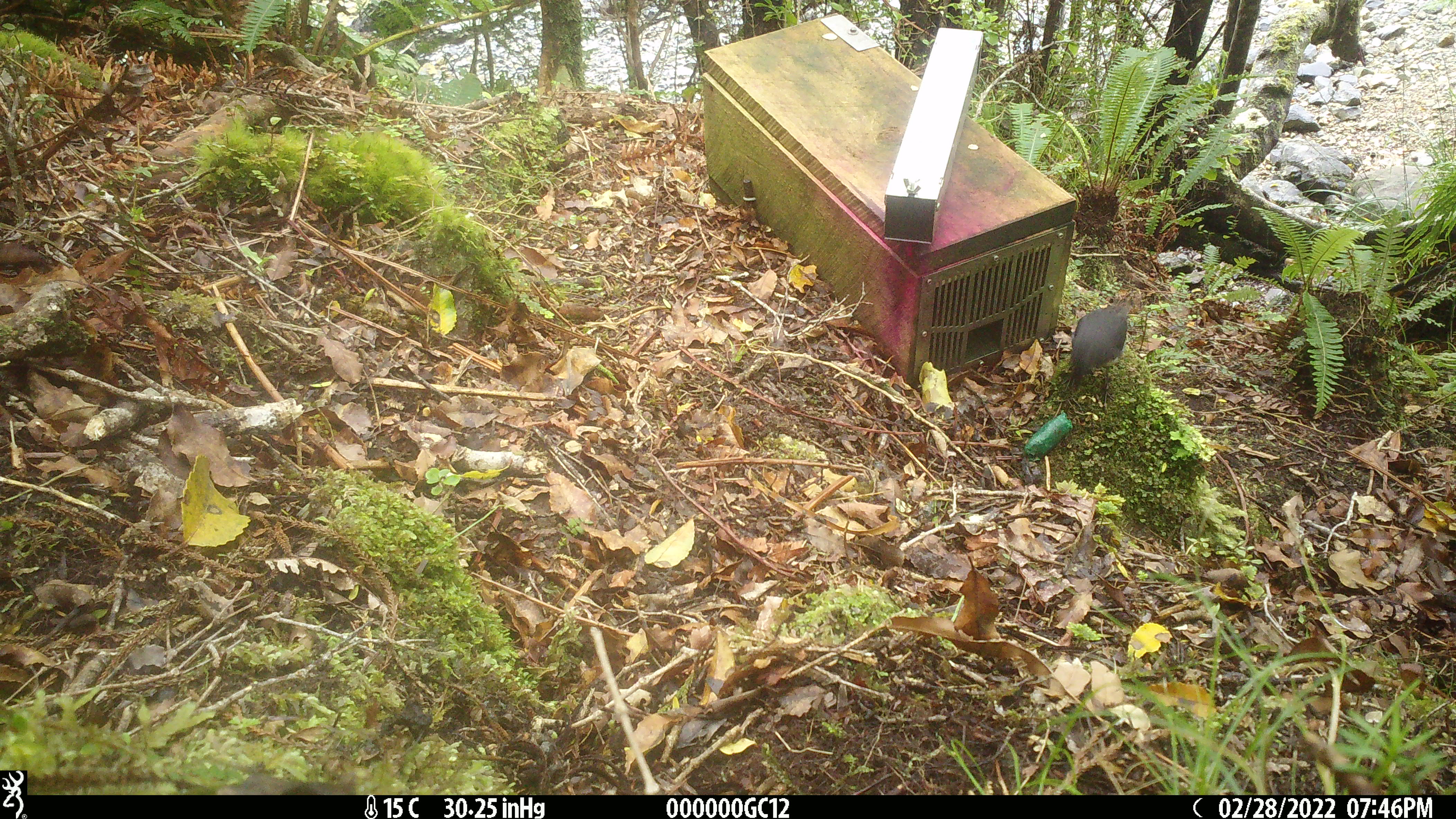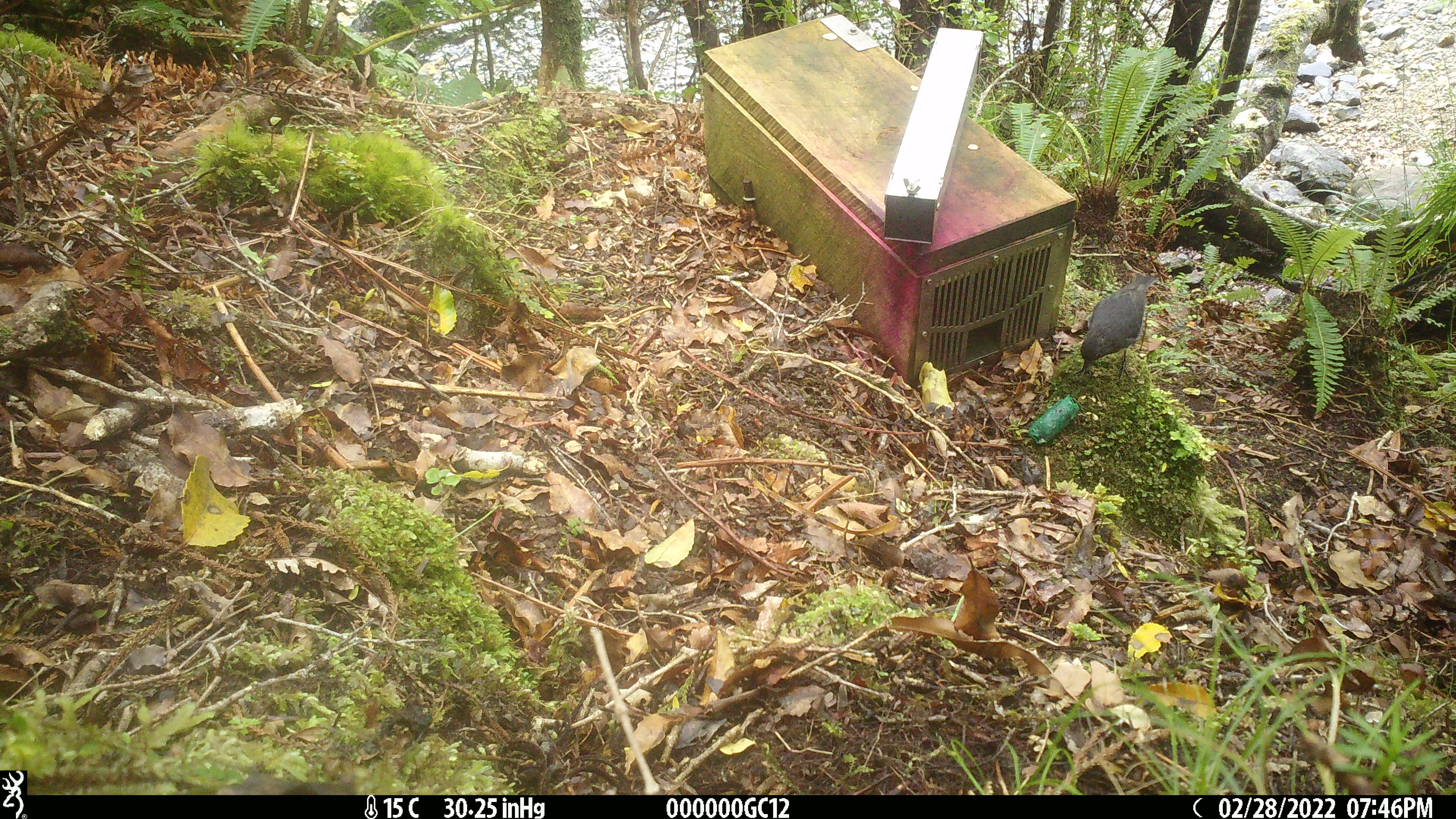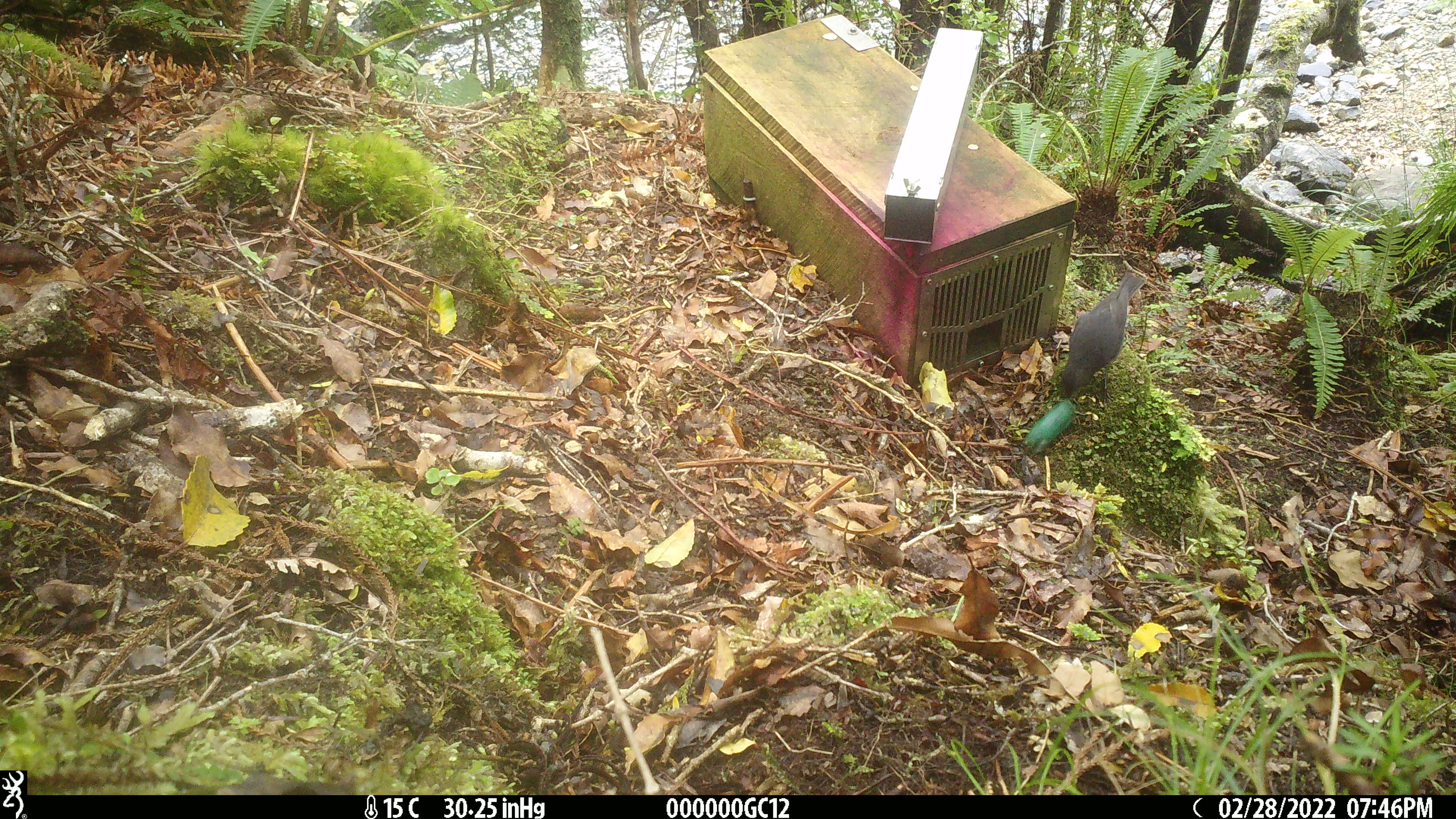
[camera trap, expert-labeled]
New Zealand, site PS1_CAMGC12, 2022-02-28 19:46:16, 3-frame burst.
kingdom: Animalia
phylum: Chordata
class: Aves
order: Passeriformes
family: Petroicidae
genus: Petroica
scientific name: Petroica australis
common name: new zealand robin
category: robin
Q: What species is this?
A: Robin (new zealand robin) (Petroica australis).